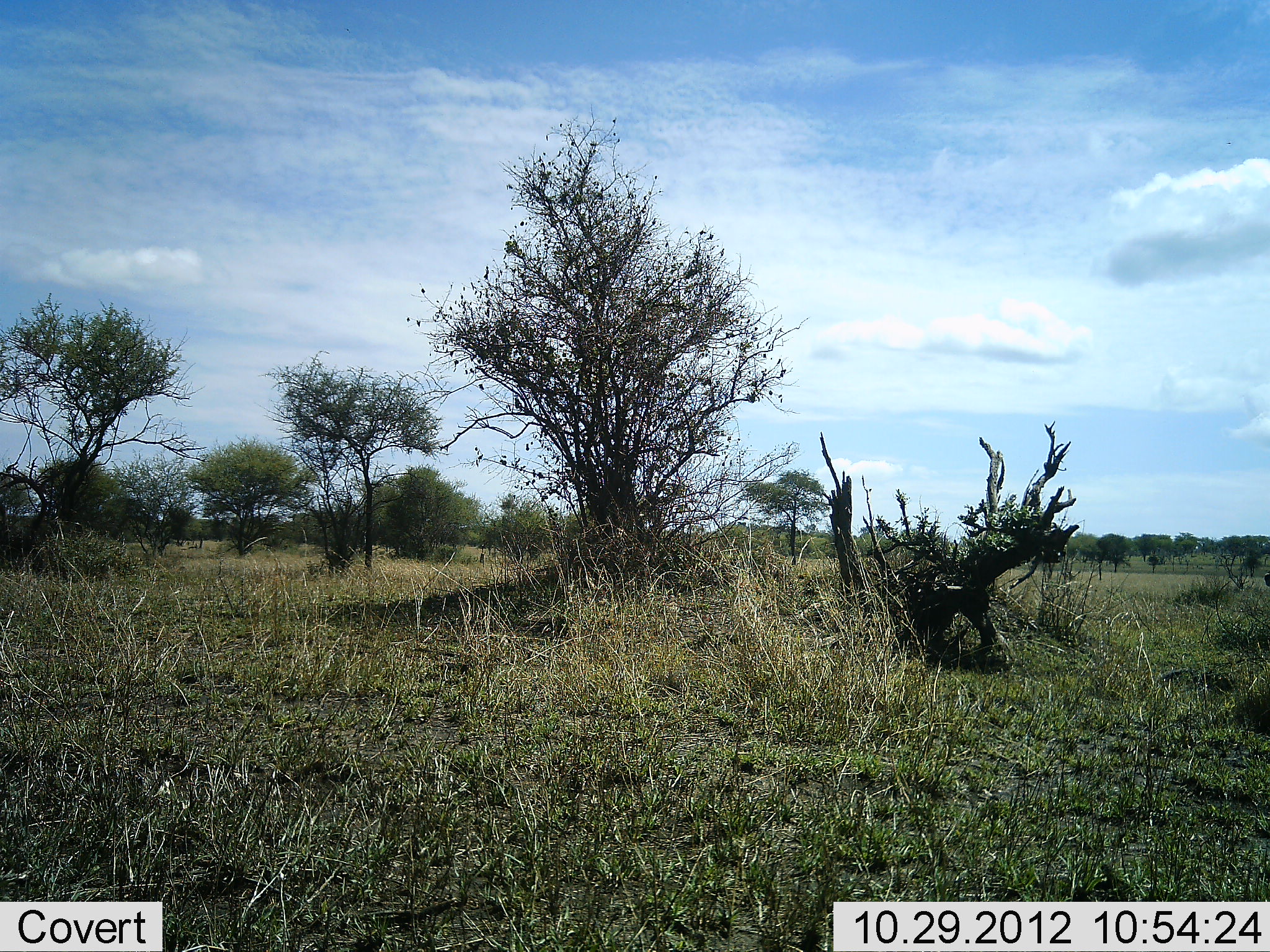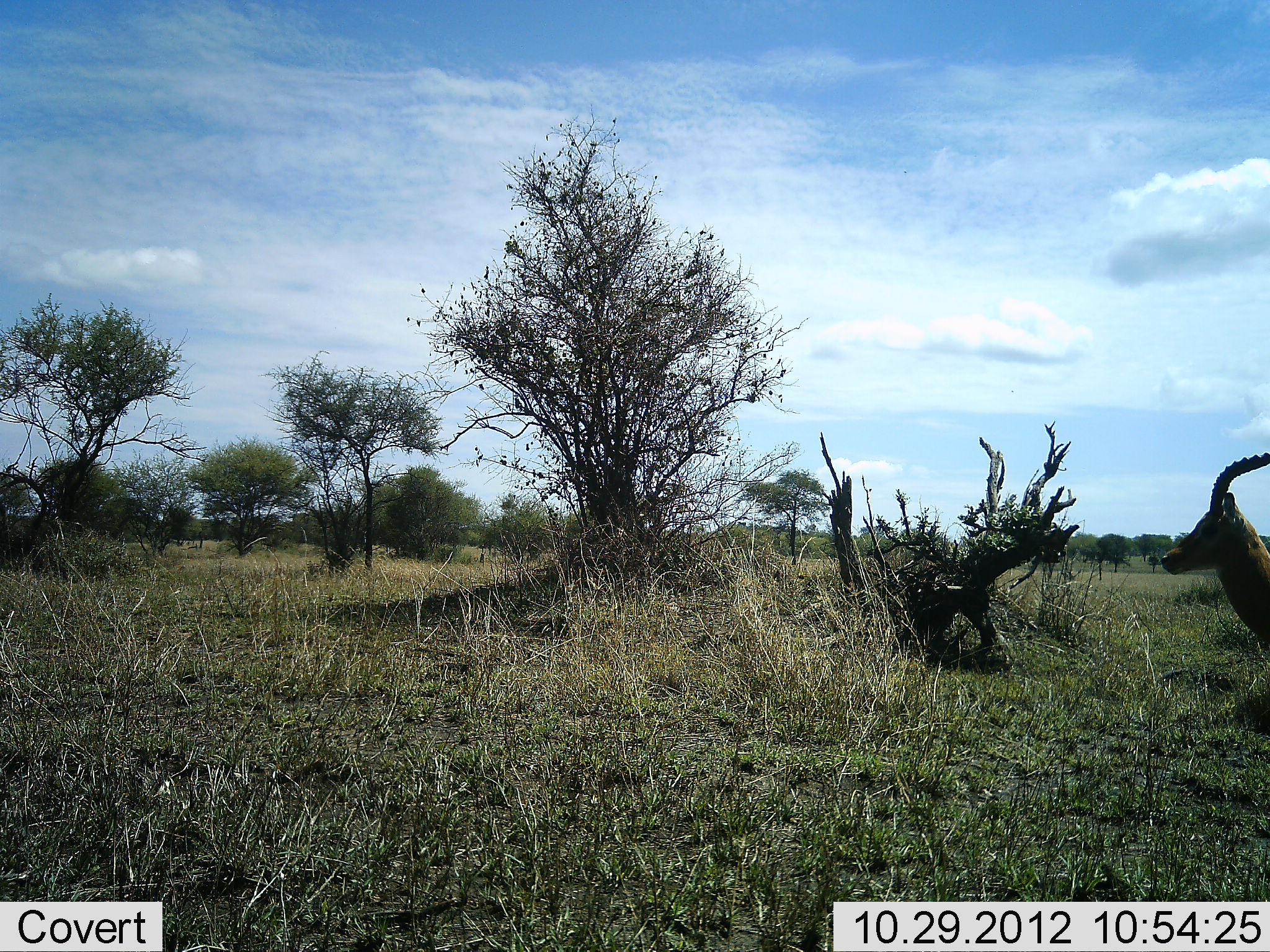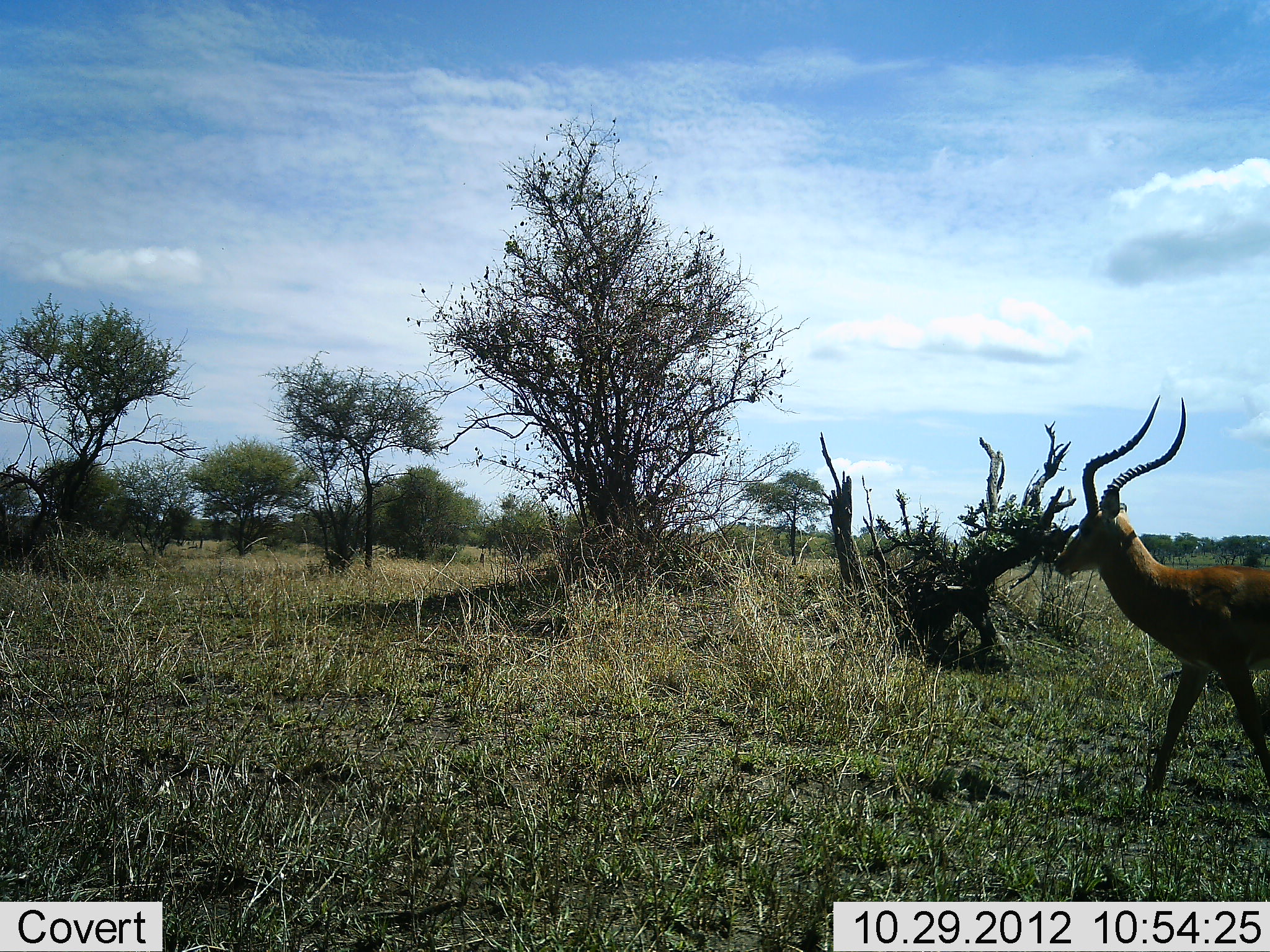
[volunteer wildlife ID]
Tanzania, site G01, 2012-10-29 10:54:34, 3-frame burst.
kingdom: Animalia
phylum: Chordata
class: Mammalia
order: Artiodactyla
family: Bovidae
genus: Aepyceros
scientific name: Aepyceros melampus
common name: impala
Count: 1.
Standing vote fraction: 10%.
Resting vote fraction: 0%.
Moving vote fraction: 90%.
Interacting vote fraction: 0%.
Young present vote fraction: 0%.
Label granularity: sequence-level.